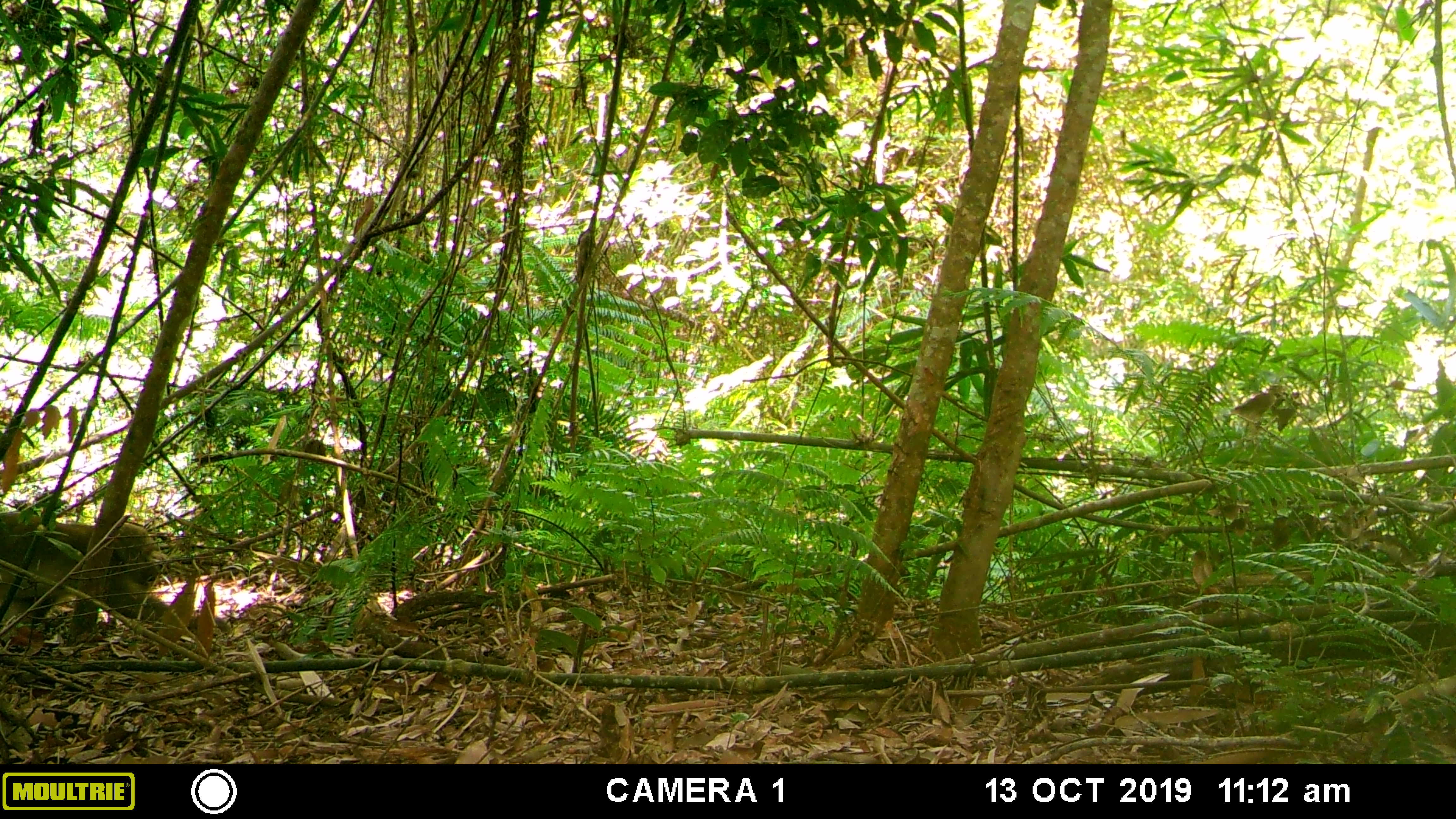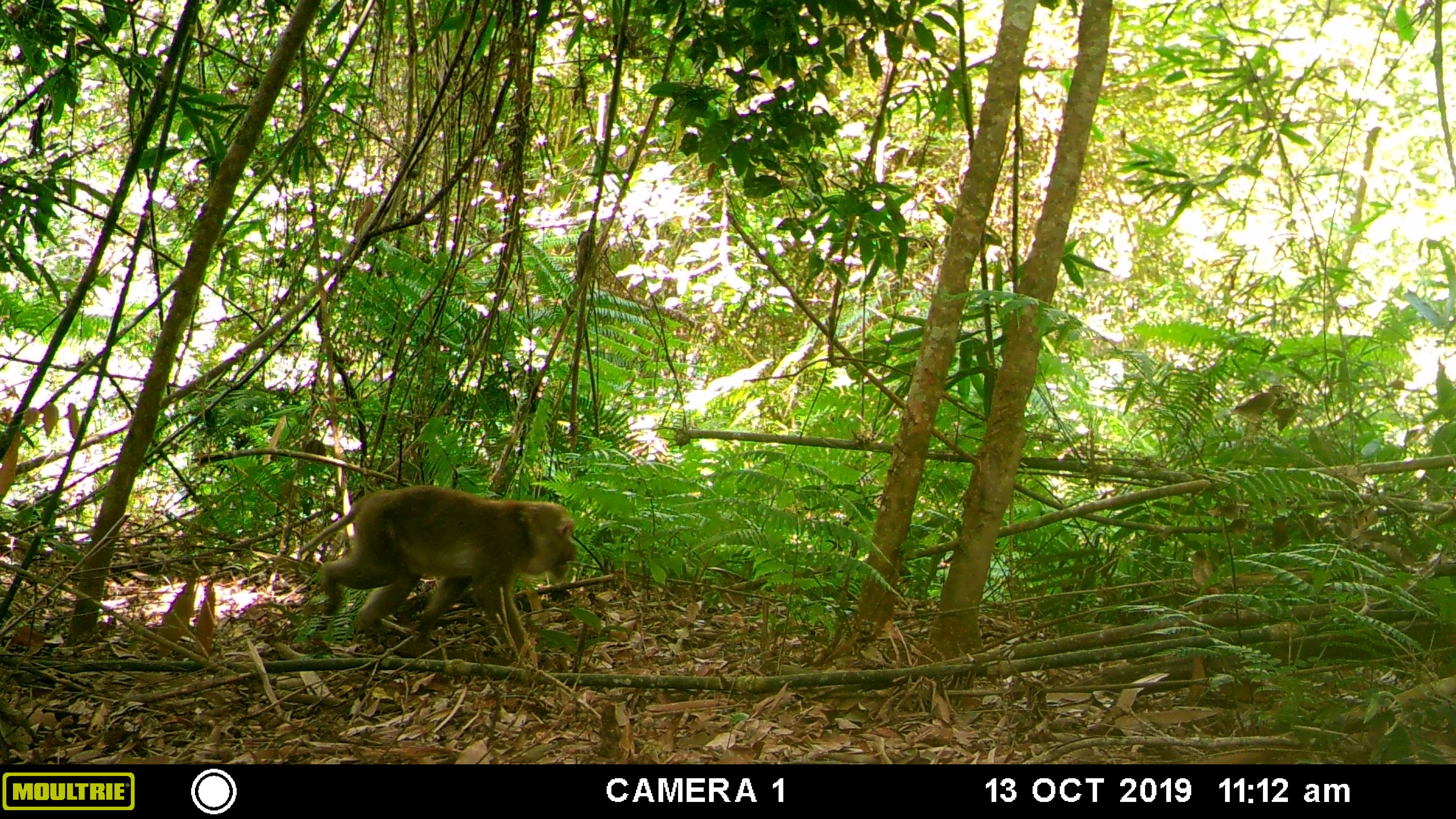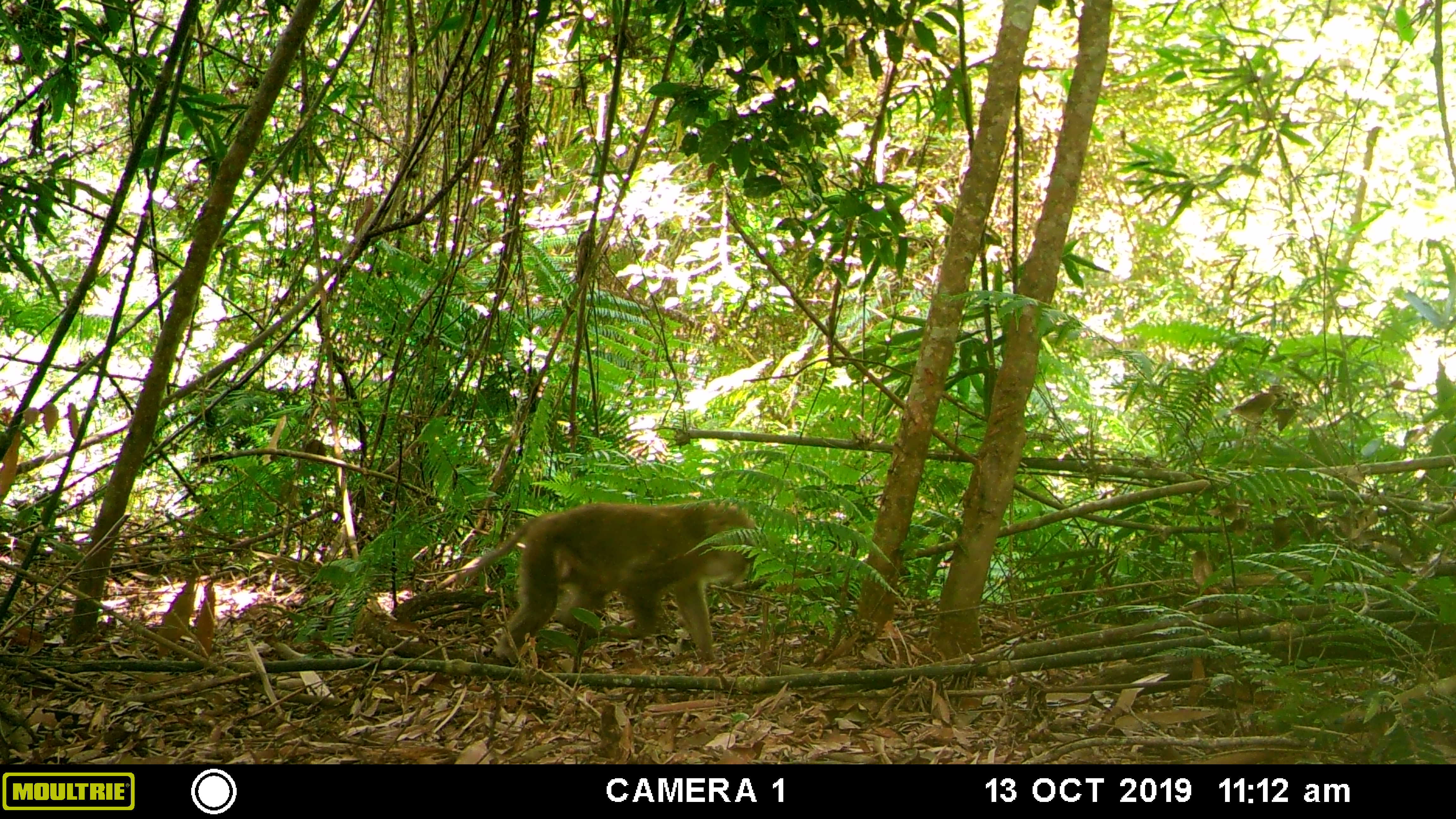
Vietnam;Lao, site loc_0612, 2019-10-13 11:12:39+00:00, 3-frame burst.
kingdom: Animalia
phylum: Chordata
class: Mammalia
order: Primates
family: Cercopithecidae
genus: Macaca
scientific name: Macaca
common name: macaques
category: assam or rhesus macaque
Assam or rhesus macaque (macaques) (Macaca). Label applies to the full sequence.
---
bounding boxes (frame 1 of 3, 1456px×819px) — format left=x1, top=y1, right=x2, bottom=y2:
assam or rhesus macaque: left=0, top=510, right=231, bottom=646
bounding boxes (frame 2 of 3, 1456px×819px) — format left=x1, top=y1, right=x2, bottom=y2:
assam or rhesus macaque: left=320, top=484, right=578, bottom=662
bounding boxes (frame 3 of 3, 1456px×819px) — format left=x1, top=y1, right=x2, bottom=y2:
assam or rhesus macaque: left=456, top=500, right=770, bottom=663